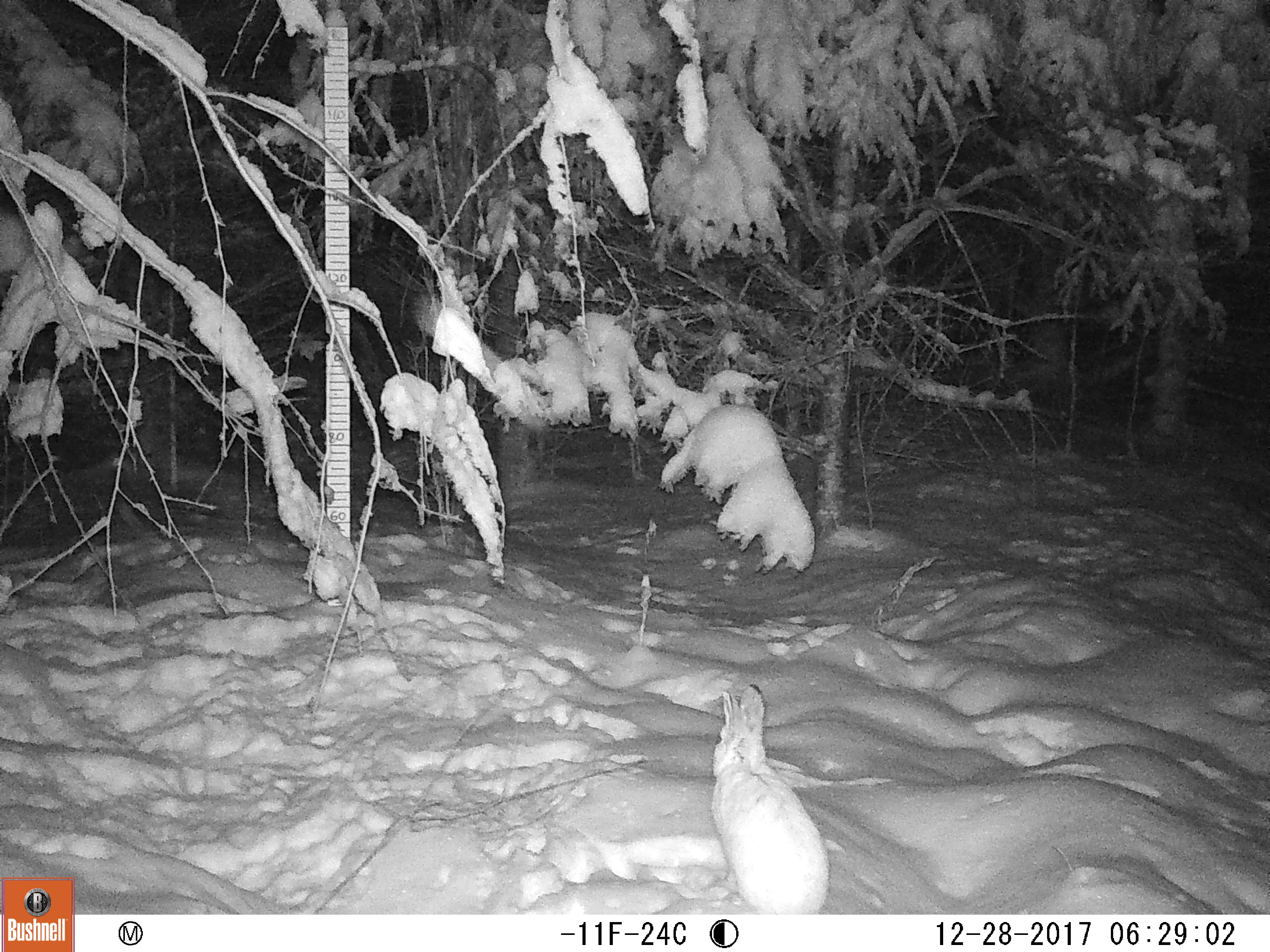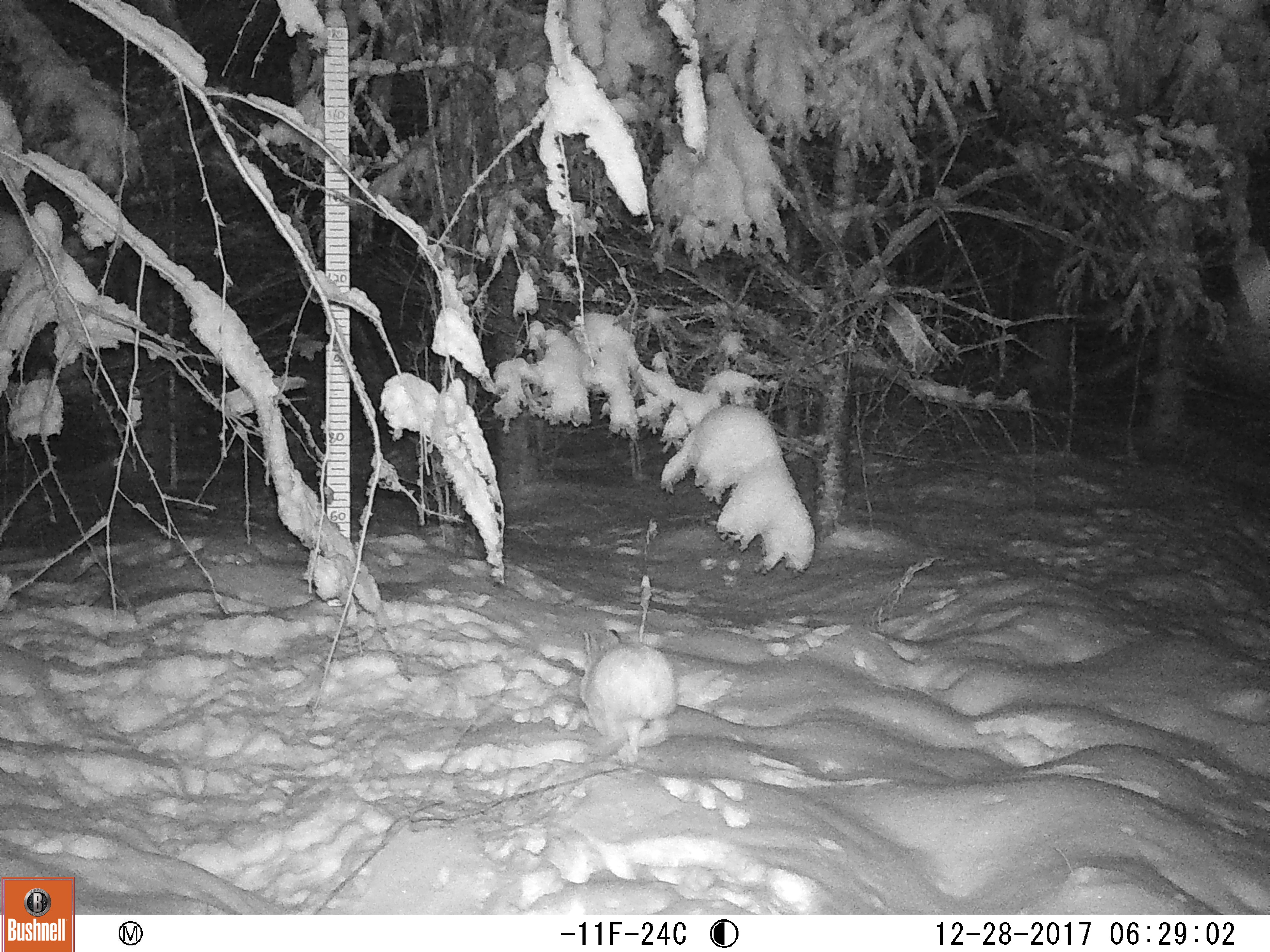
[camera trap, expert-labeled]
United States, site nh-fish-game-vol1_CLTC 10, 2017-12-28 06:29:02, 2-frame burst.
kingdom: Animalia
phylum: Chordata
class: Mammalia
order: Lagomorpha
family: Leporidae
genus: Lepus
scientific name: Lepus americanus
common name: snowshoe hare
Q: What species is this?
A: Snowshoe hare (Lepus americanus).